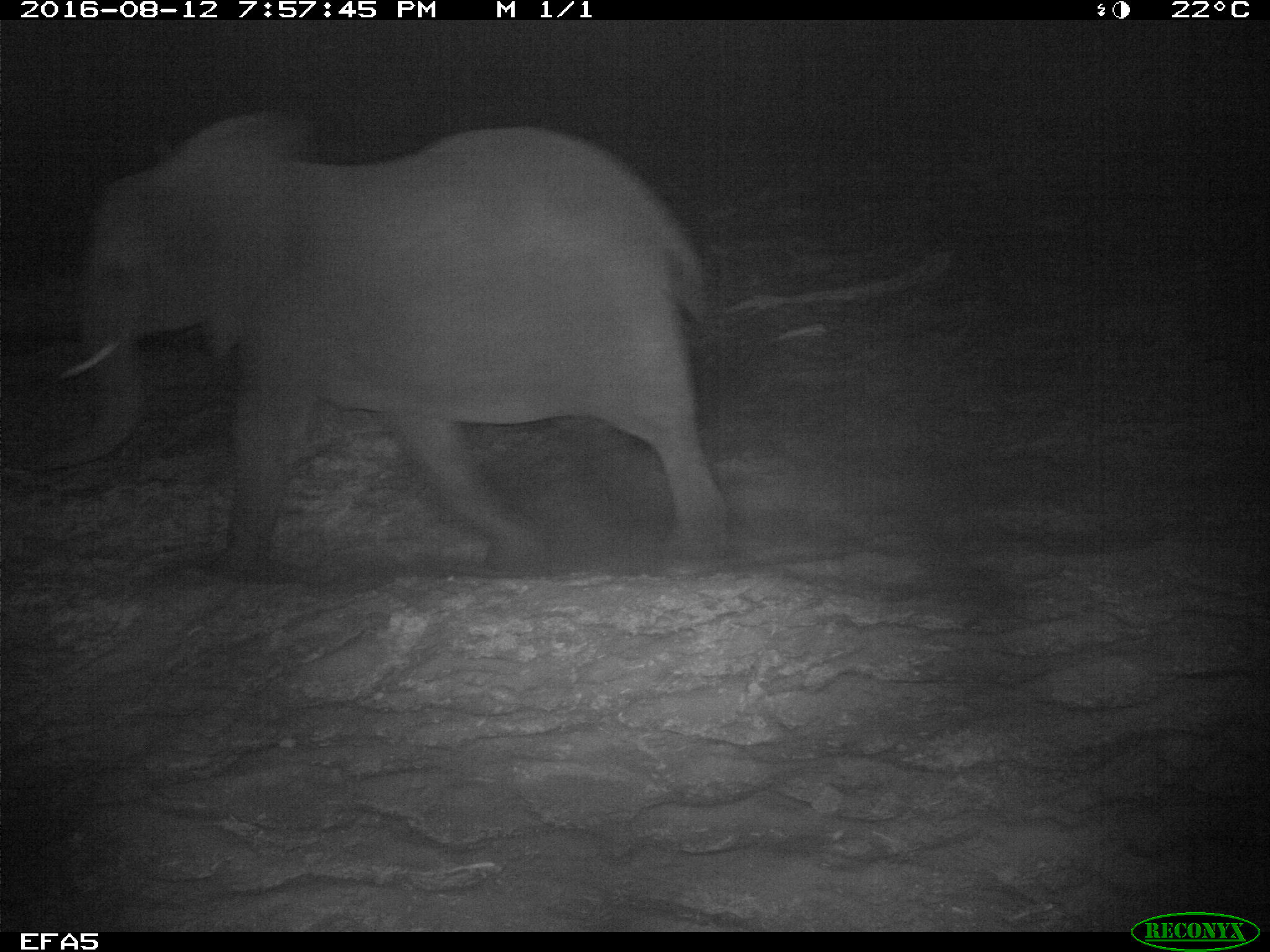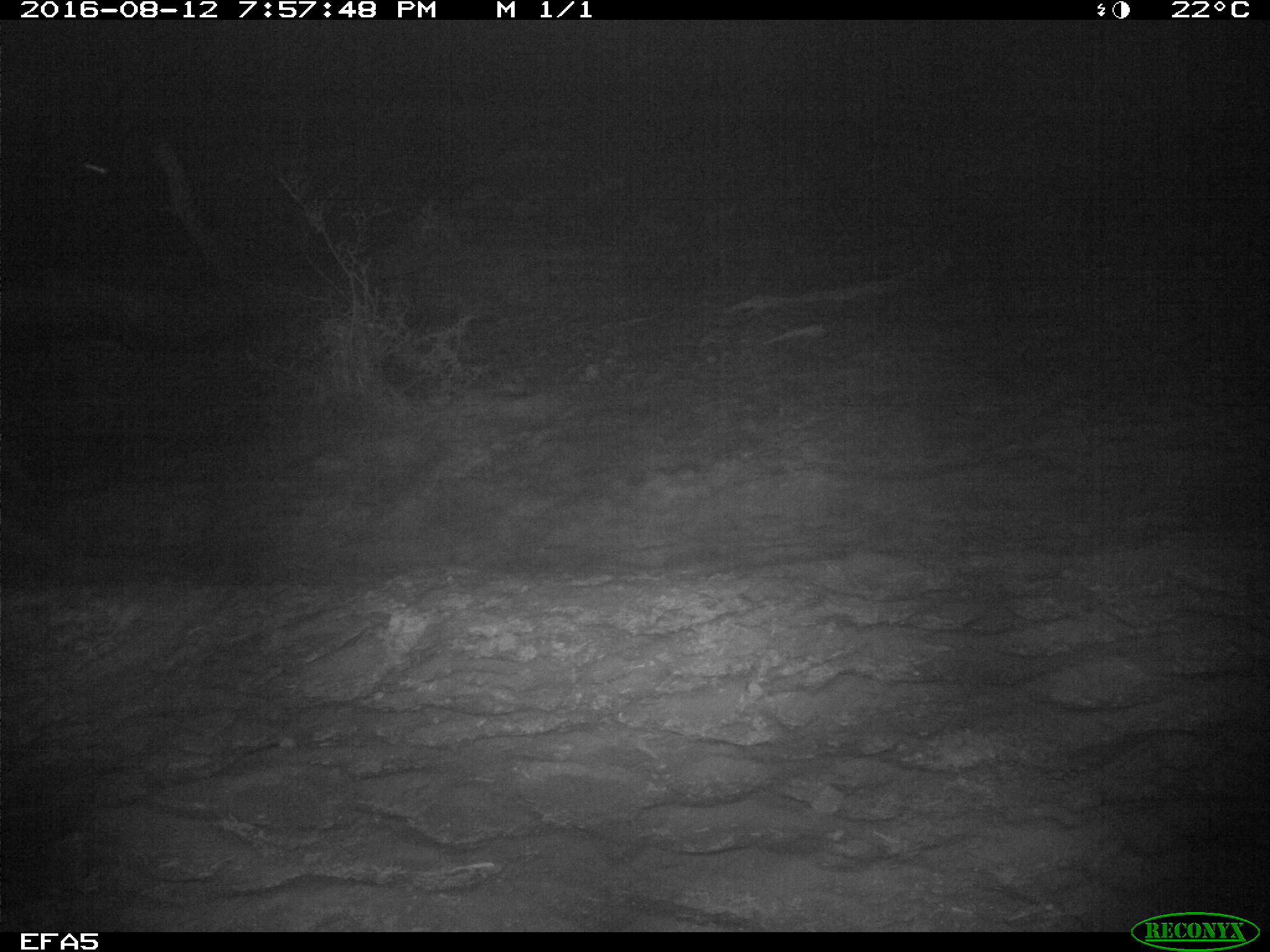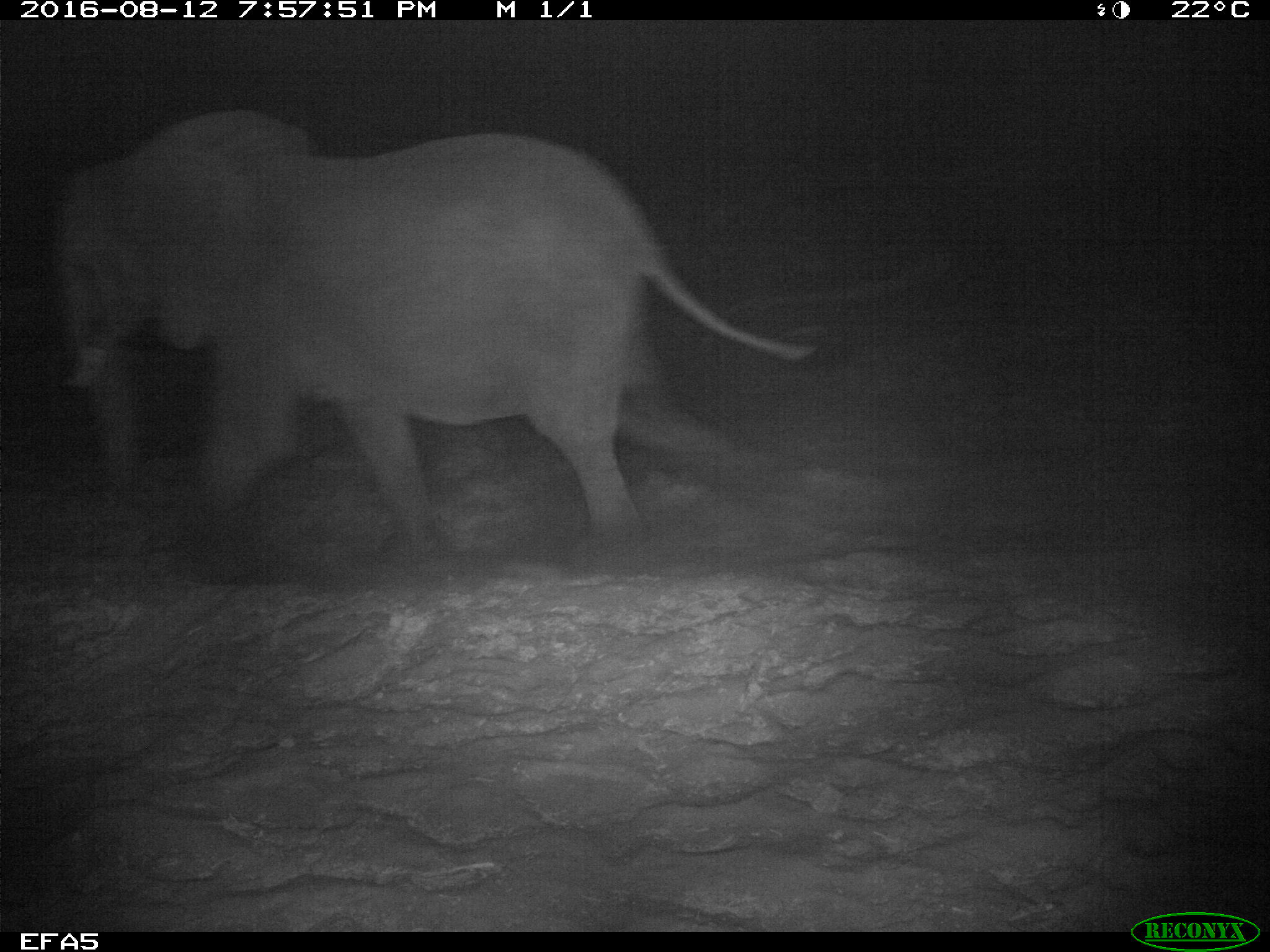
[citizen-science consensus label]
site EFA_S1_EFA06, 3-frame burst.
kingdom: Animalia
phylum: Chordata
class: Mammalia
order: Proboscidea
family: Elephantidae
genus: Loxodonta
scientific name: Loxodonta africana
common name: african bush elephant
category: elephant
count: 1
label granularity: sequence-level